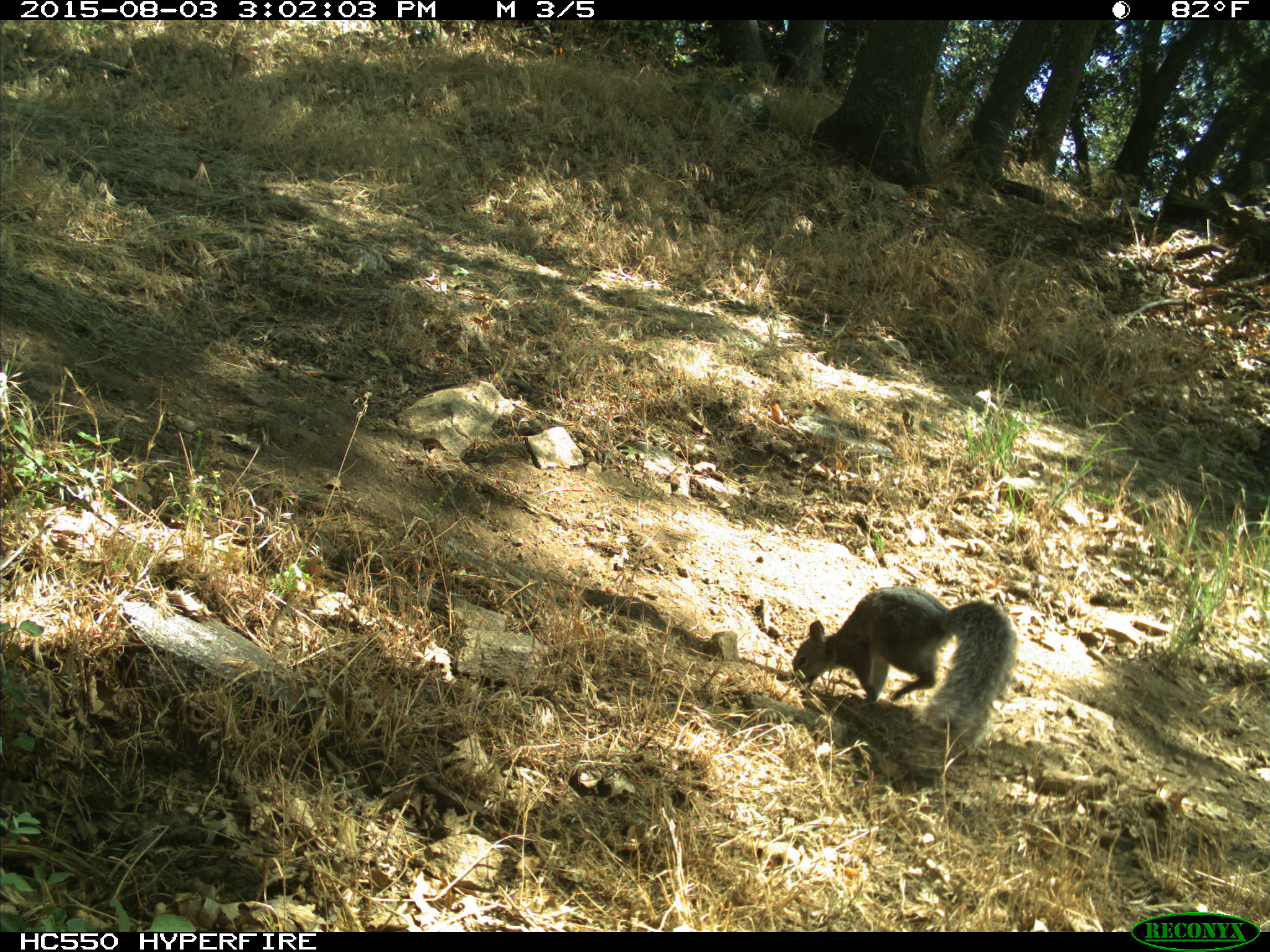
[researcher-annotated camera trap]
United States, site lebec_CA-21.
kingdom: Animalia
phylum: Chordata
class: Mammalia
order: Rodentia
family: Sciuridae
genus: Sciurus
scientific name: Sciurus carolinensis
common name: eastern gray squirrel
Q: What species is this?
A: Sciurus carolinensis (eastern gray squirrel).